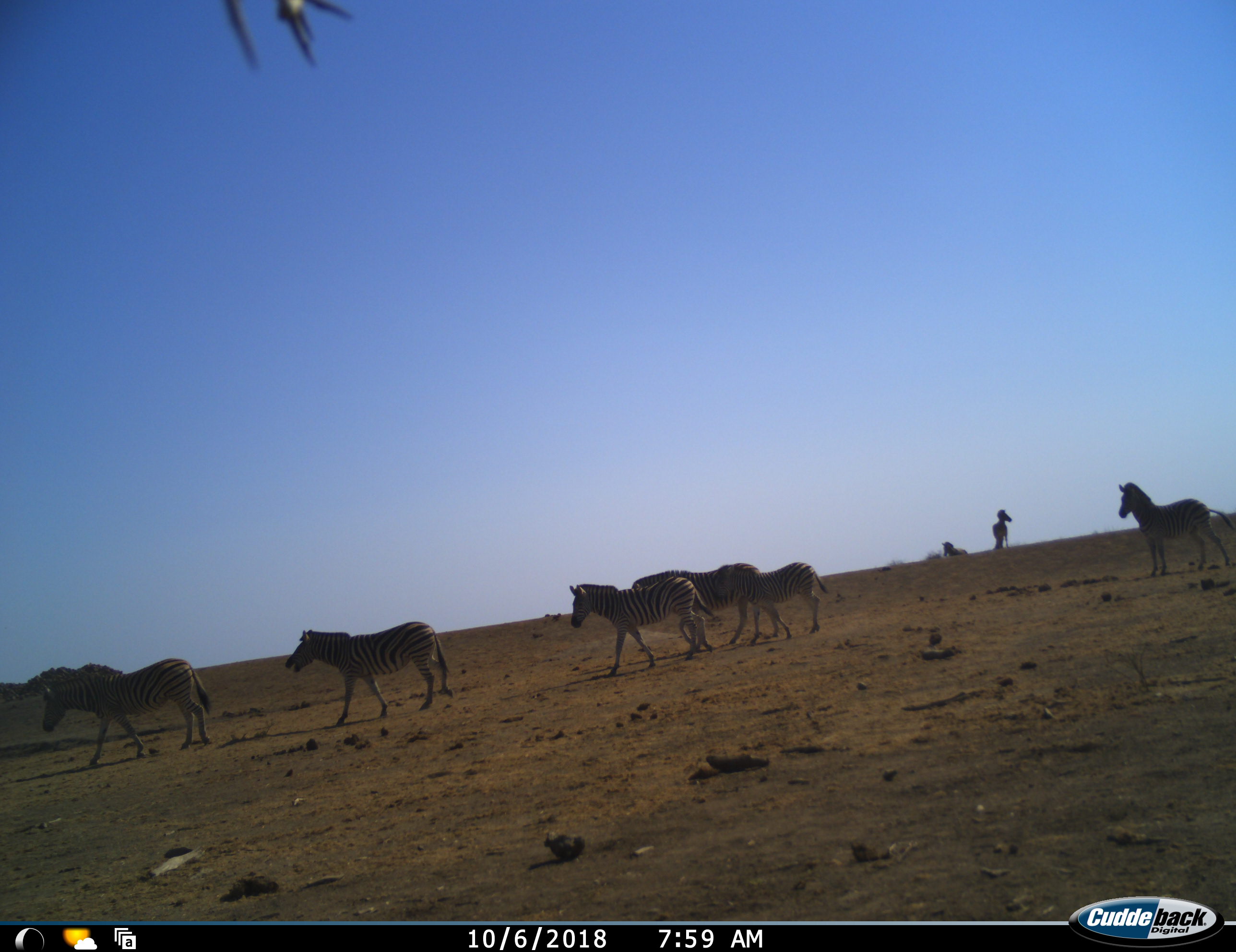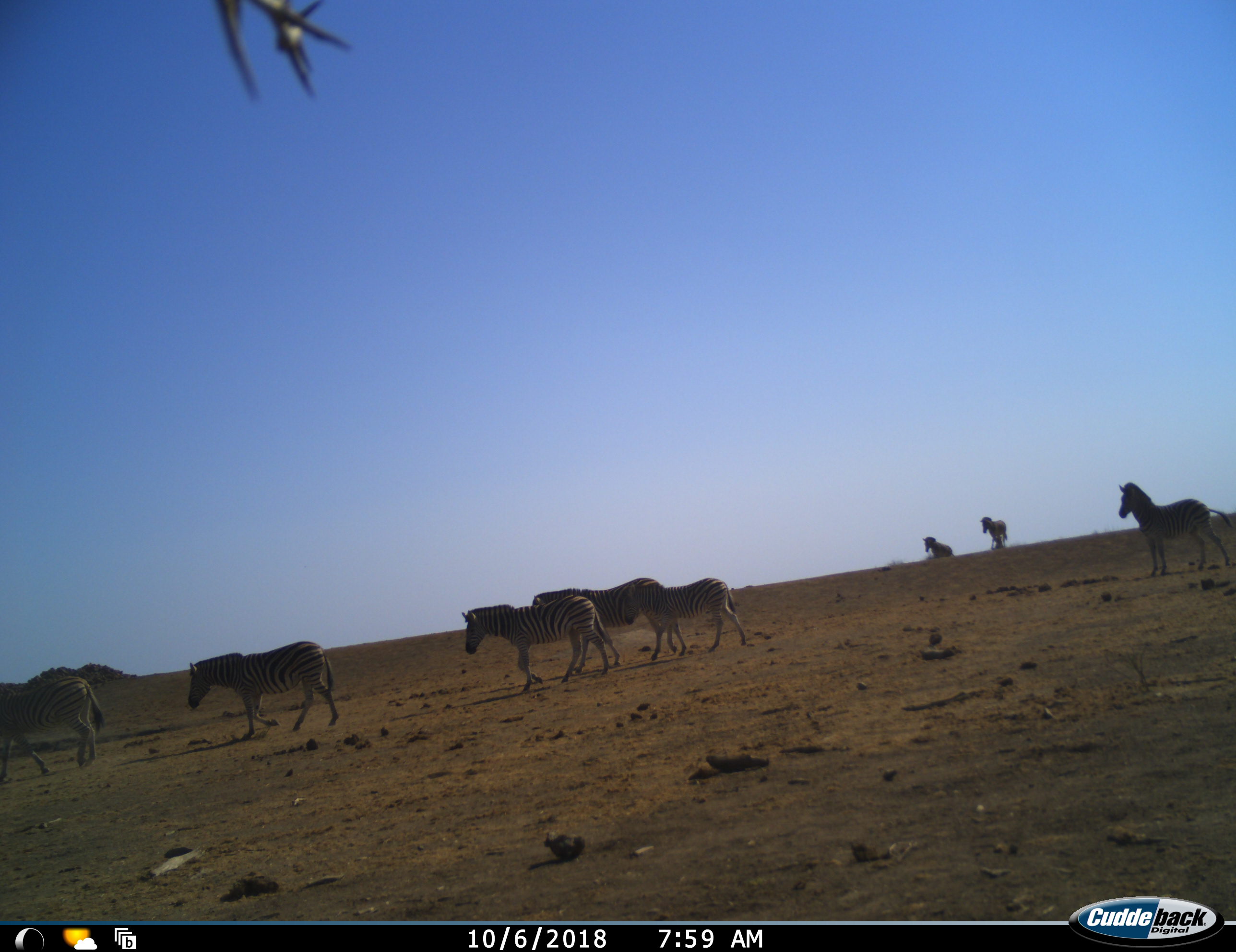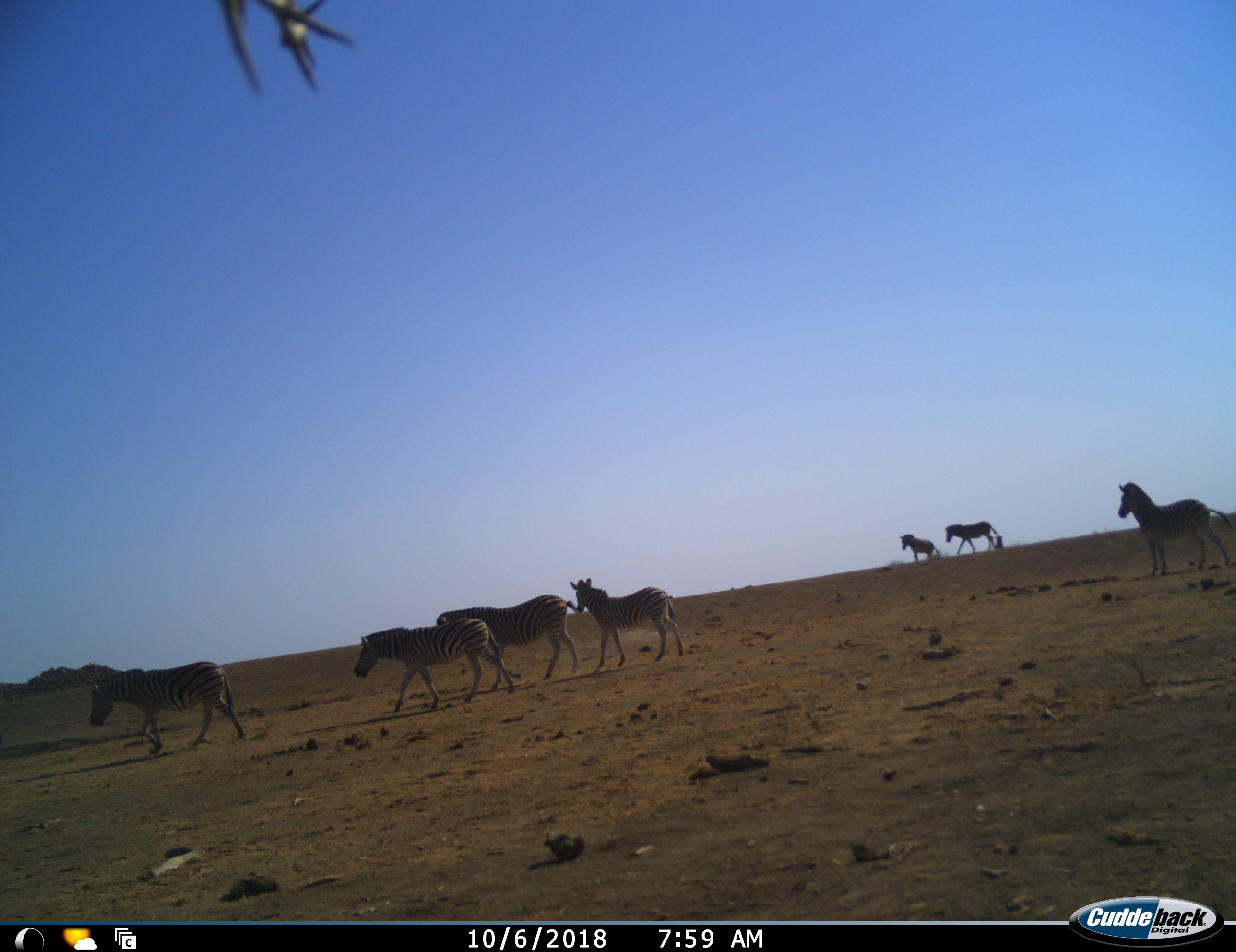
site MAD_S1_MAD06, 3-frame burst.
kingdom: Animalia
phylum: Chordata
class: Mammalia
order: Perissodactyla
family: Equidae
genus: Equus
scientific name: Equus quagga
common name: plains zebra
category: zebraplains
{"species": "zebraplains (plains zebra) (Equus quagga)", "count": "8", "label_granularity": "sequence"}